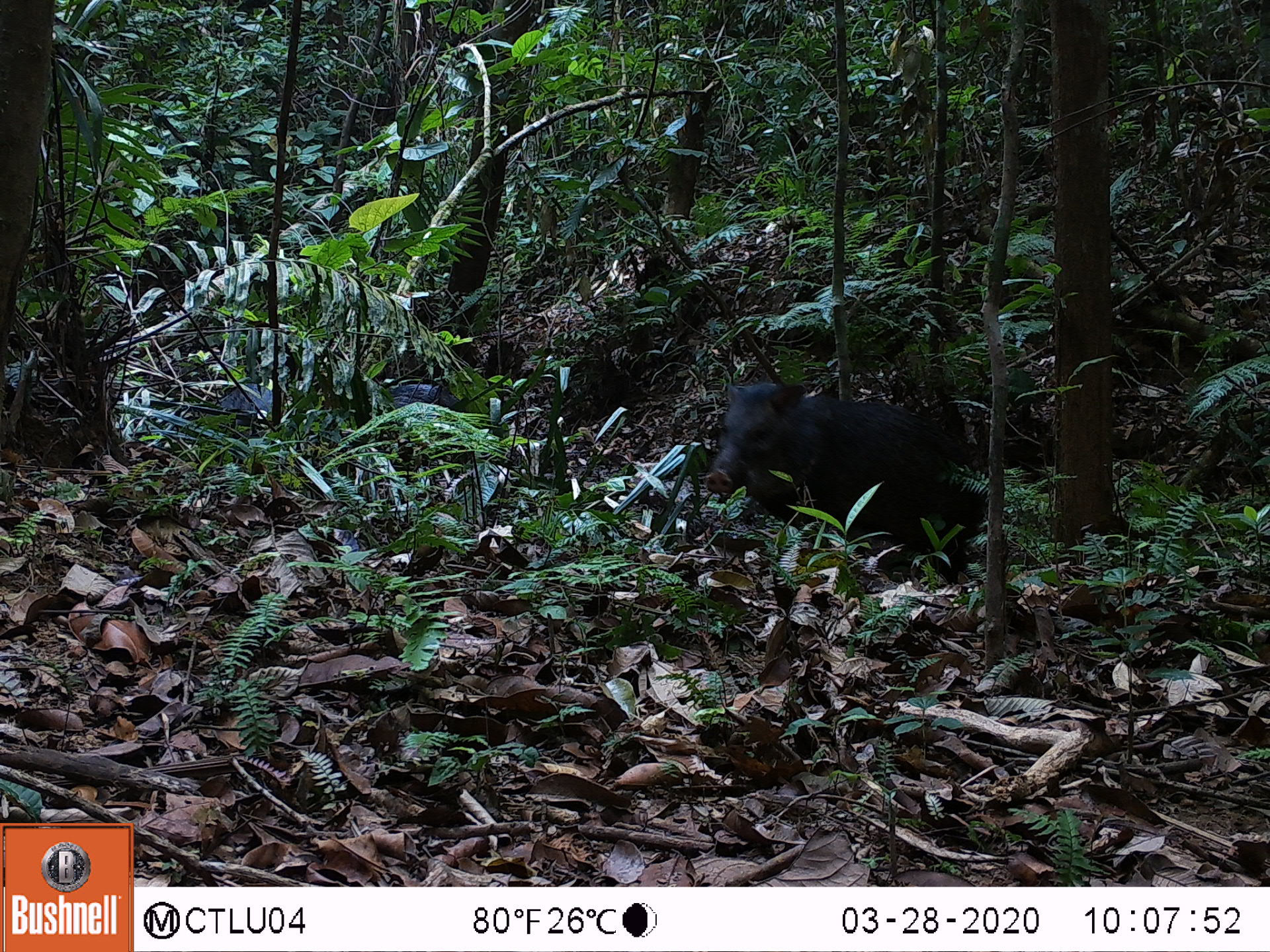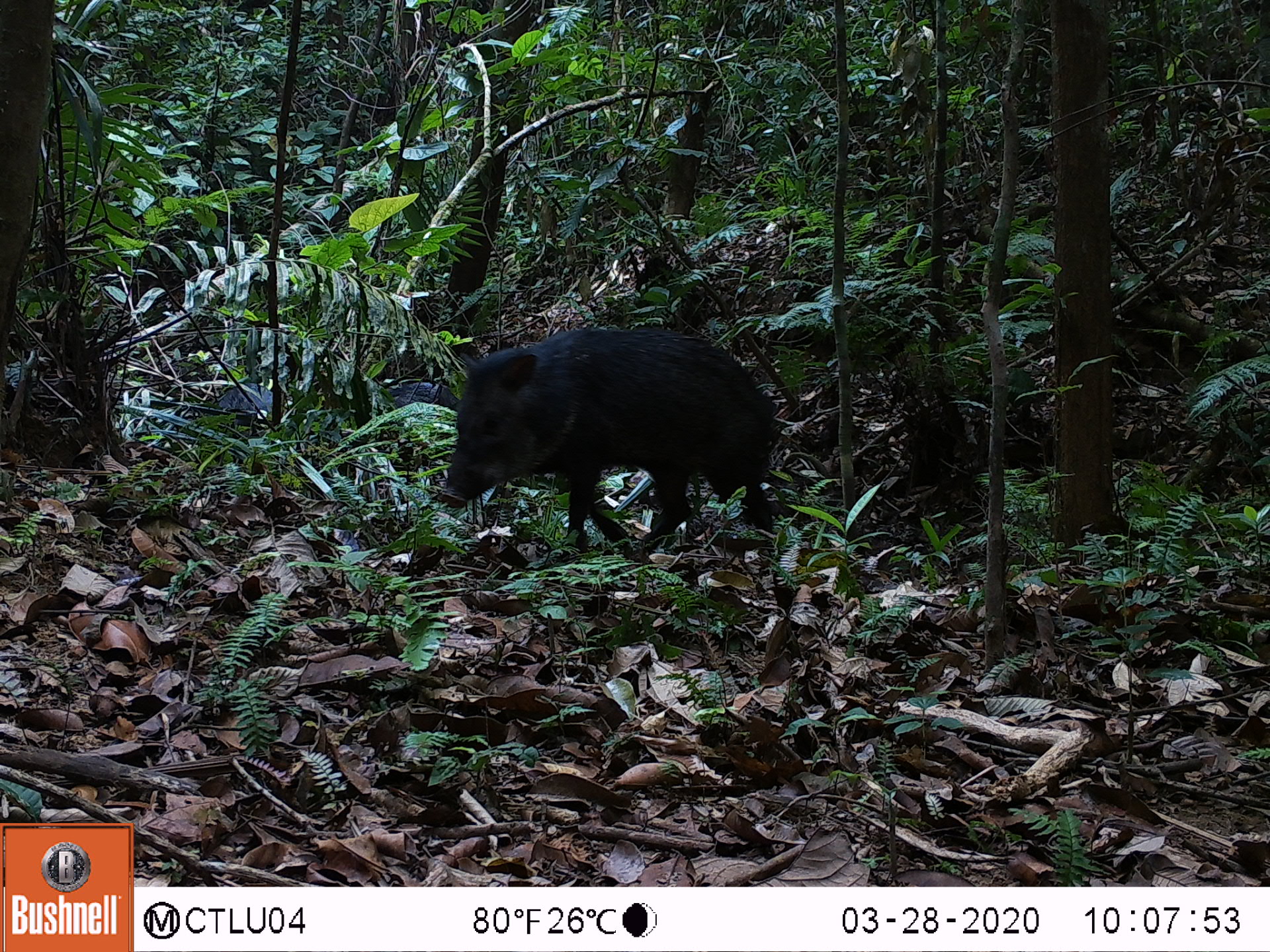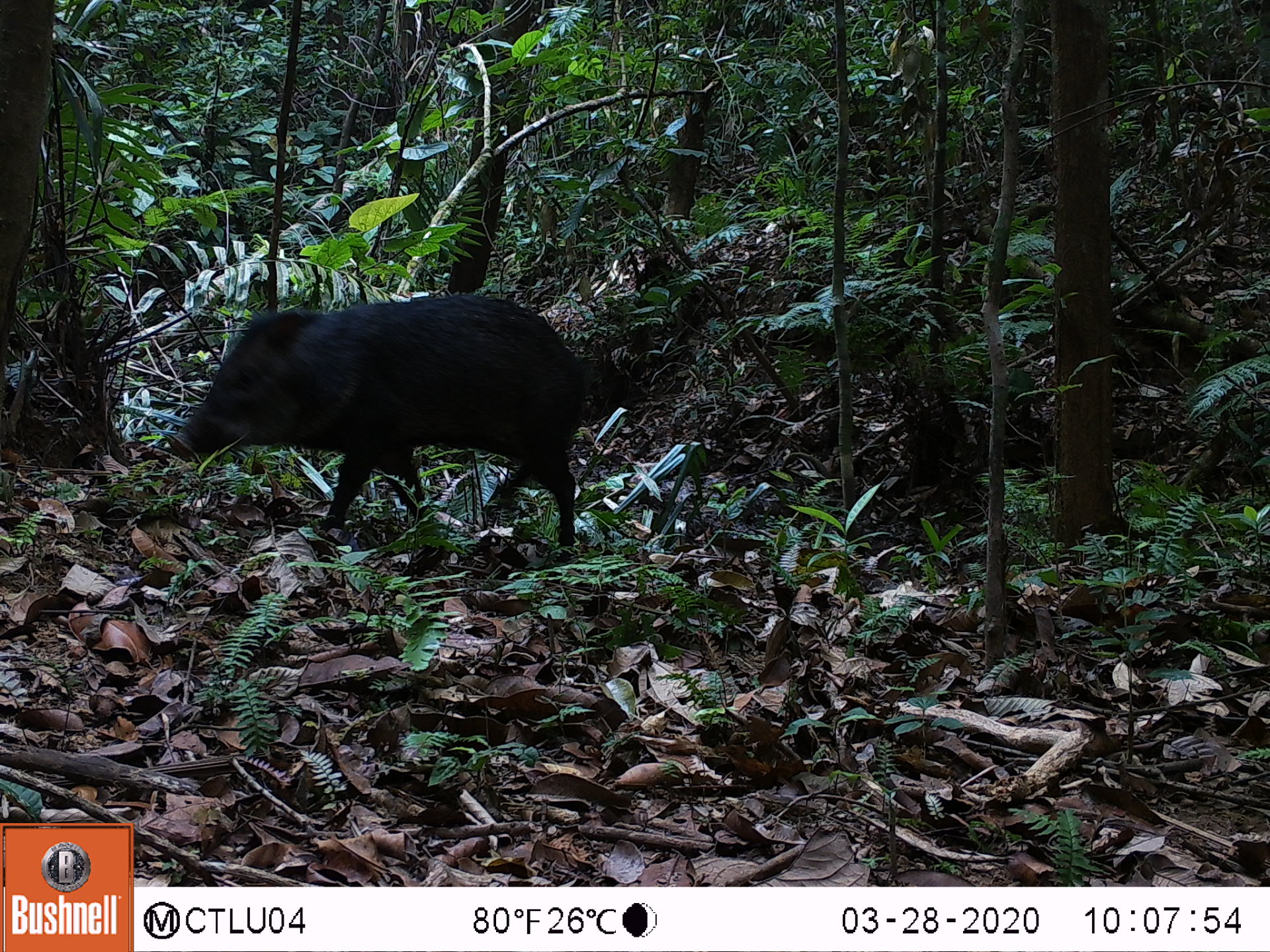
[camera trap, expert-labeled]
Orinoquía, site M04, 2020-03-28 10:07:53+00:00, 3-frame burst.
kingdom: Animalia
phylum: Chordata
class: Mammalia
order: Artiodactyla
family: Tayassuidae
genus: Pecari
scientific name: Pecari tajacu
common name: collared peccary